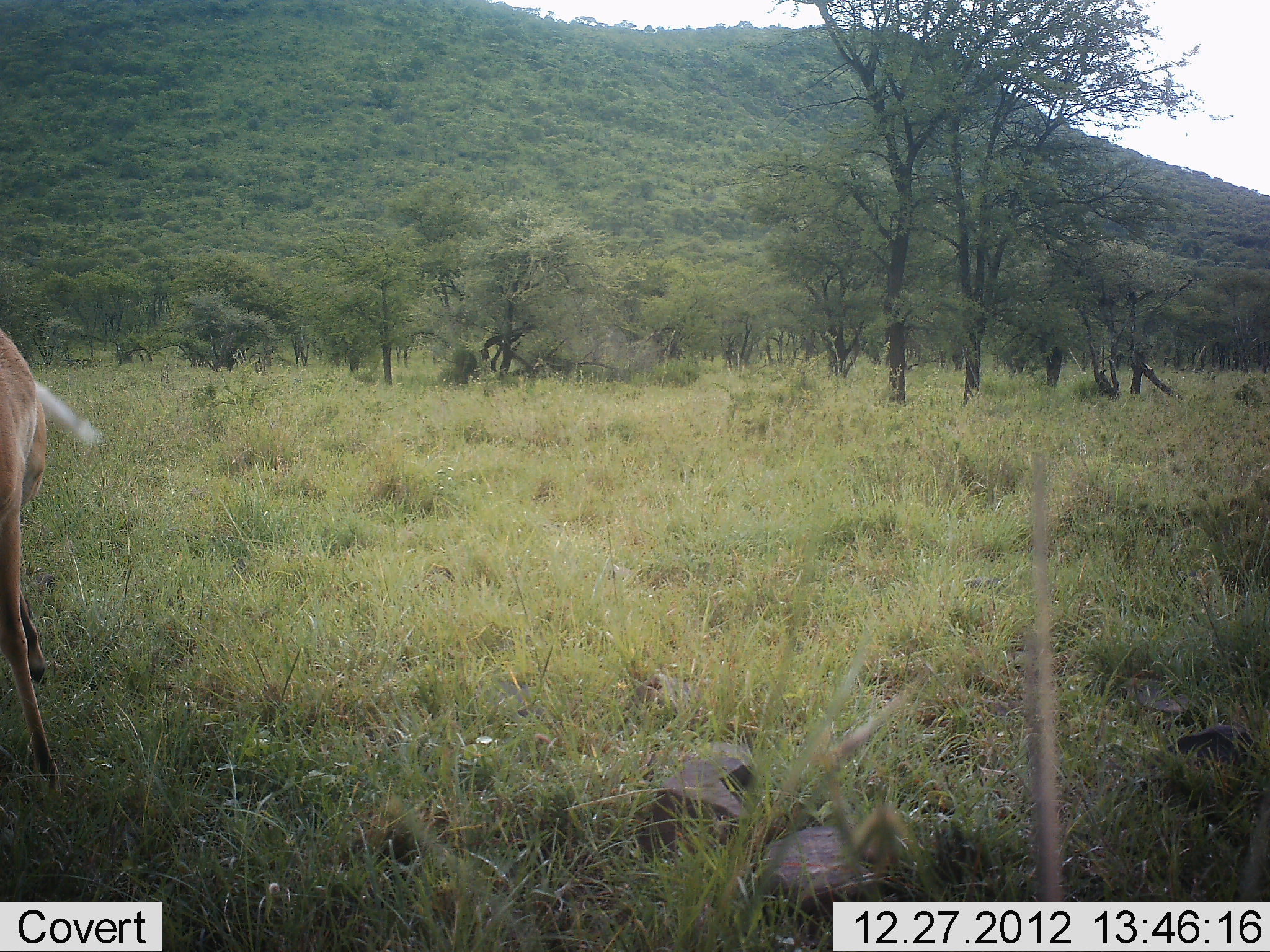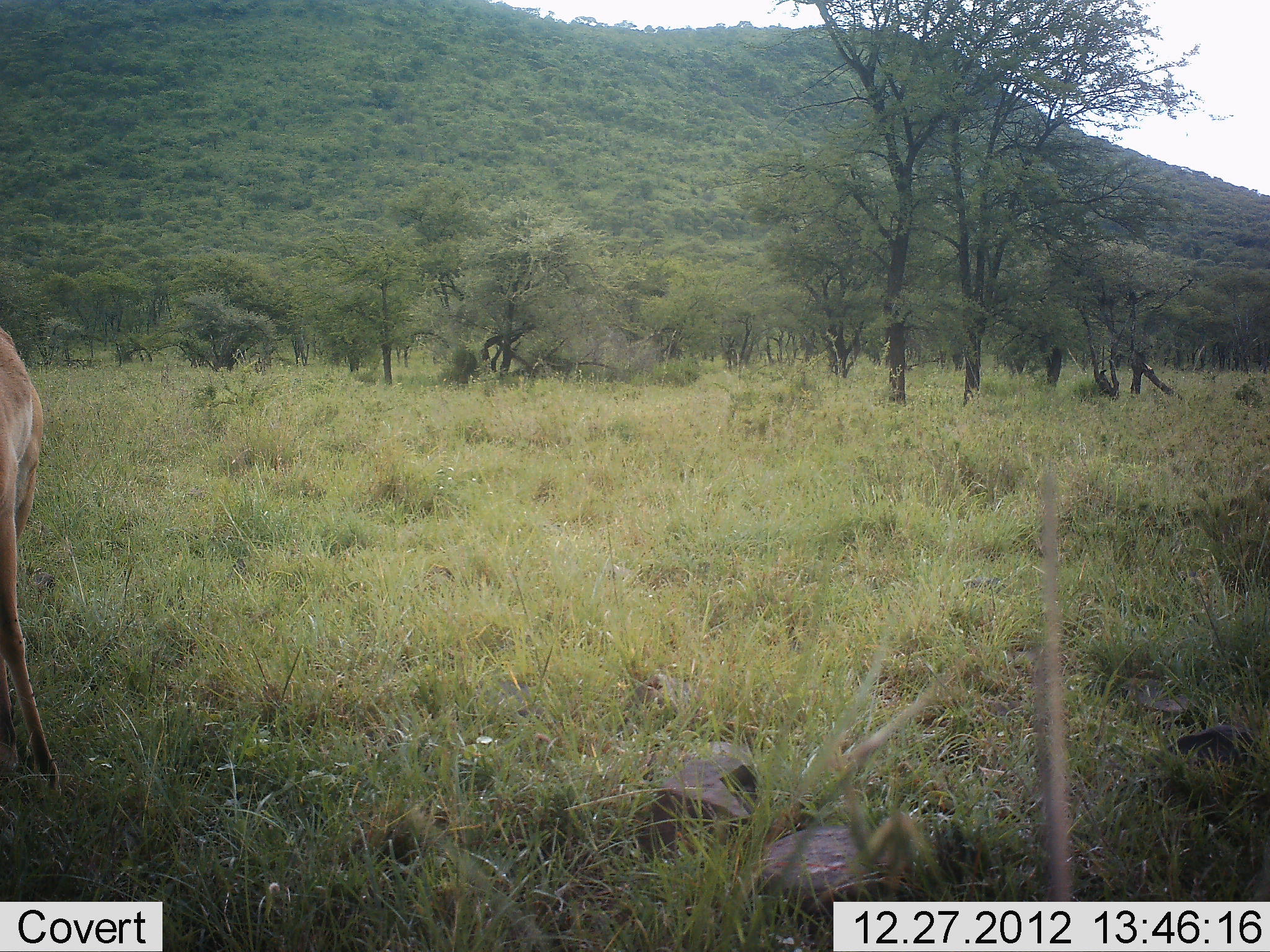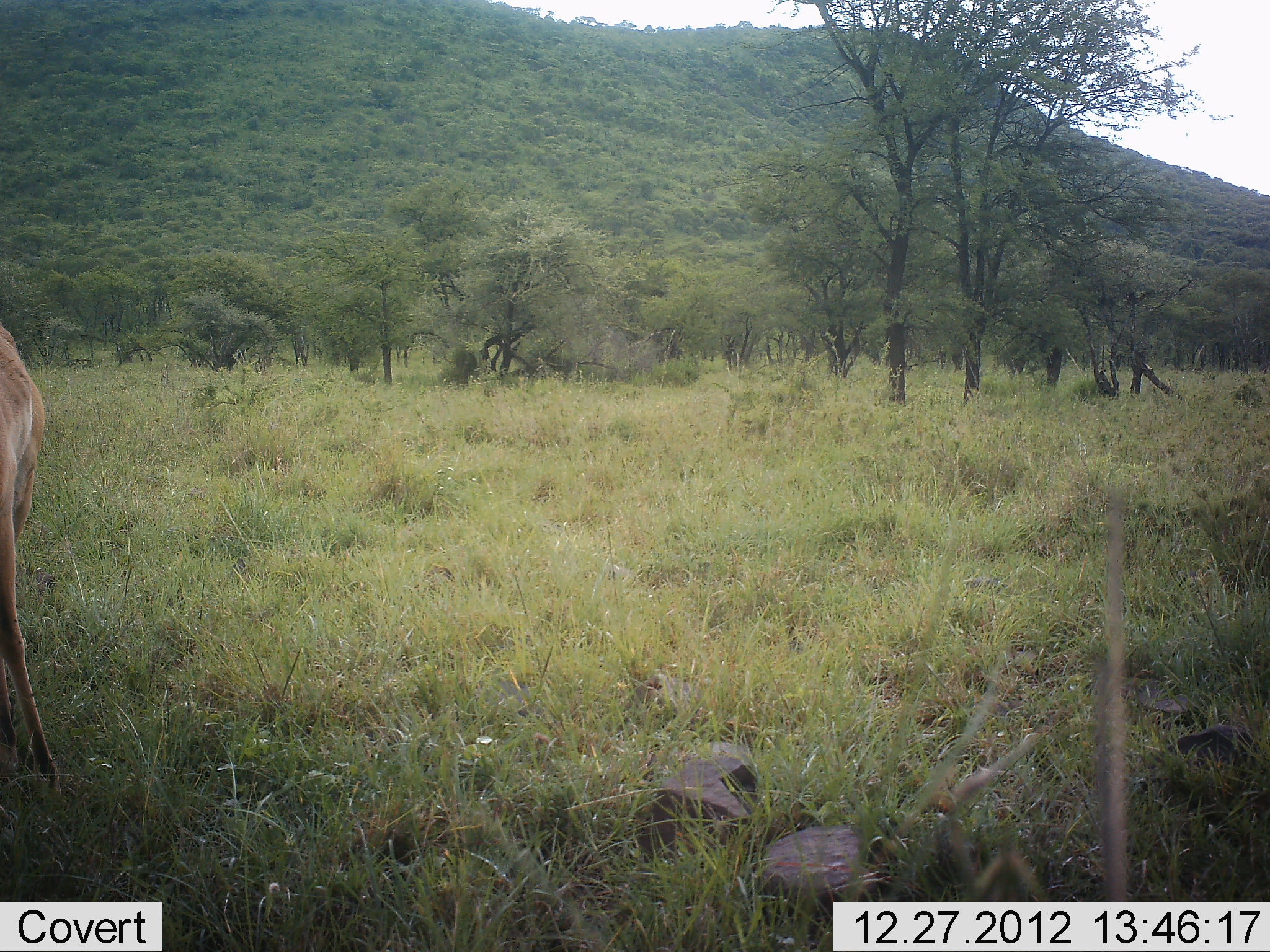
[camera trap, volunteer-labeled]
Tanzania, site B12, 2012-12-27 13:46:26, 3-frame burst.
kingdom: Animalia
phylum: Chordata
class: Mammalia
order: Artiodactyla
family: Bovidae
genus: Aepyceros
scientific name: Aepyceros melampus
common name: impala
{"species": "impala (Aepyceros melampus)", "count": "1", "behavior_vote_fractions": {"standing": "83%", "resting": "0%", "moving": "0%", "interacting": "0%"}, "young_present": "0%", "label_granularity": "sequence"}